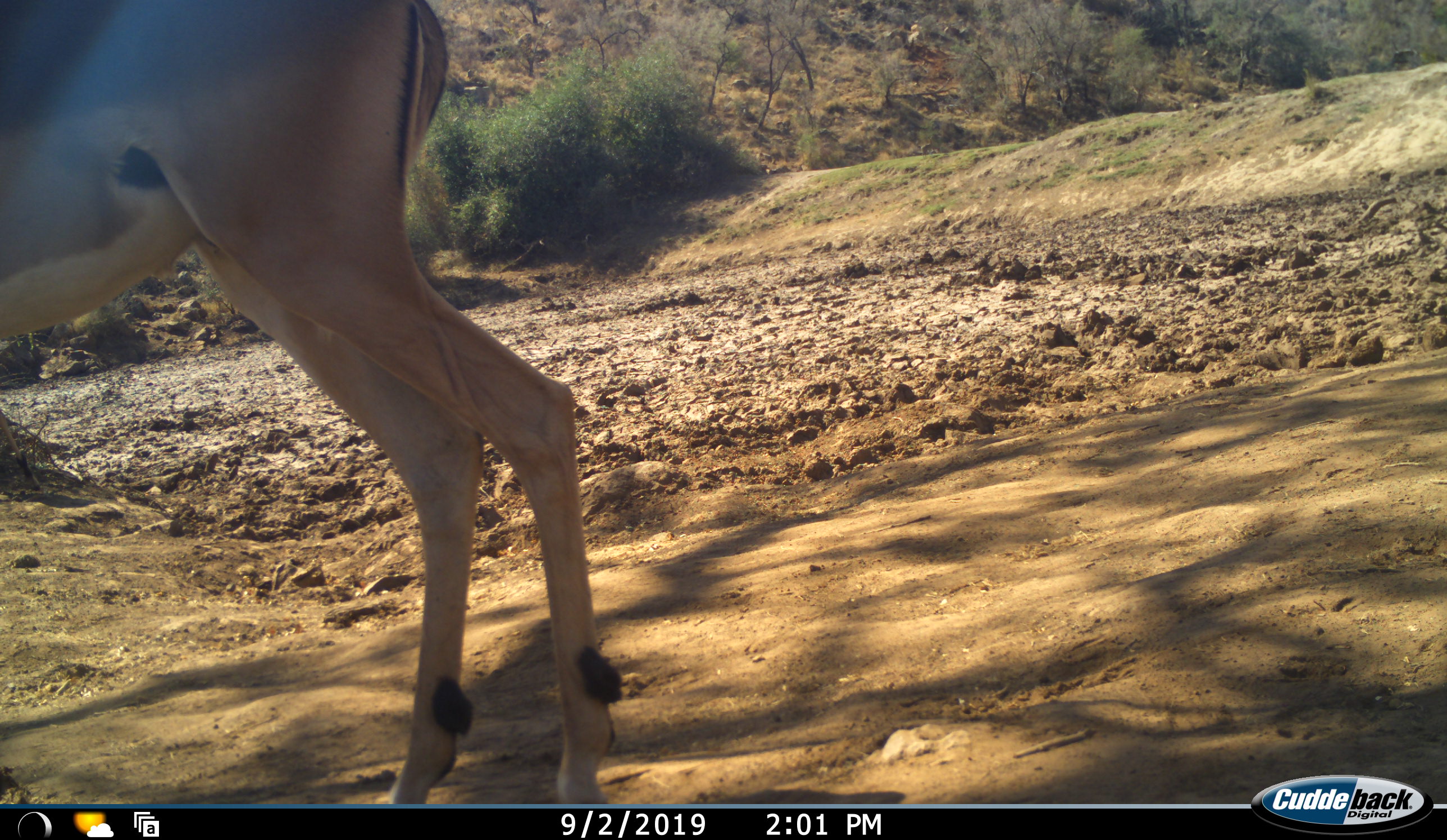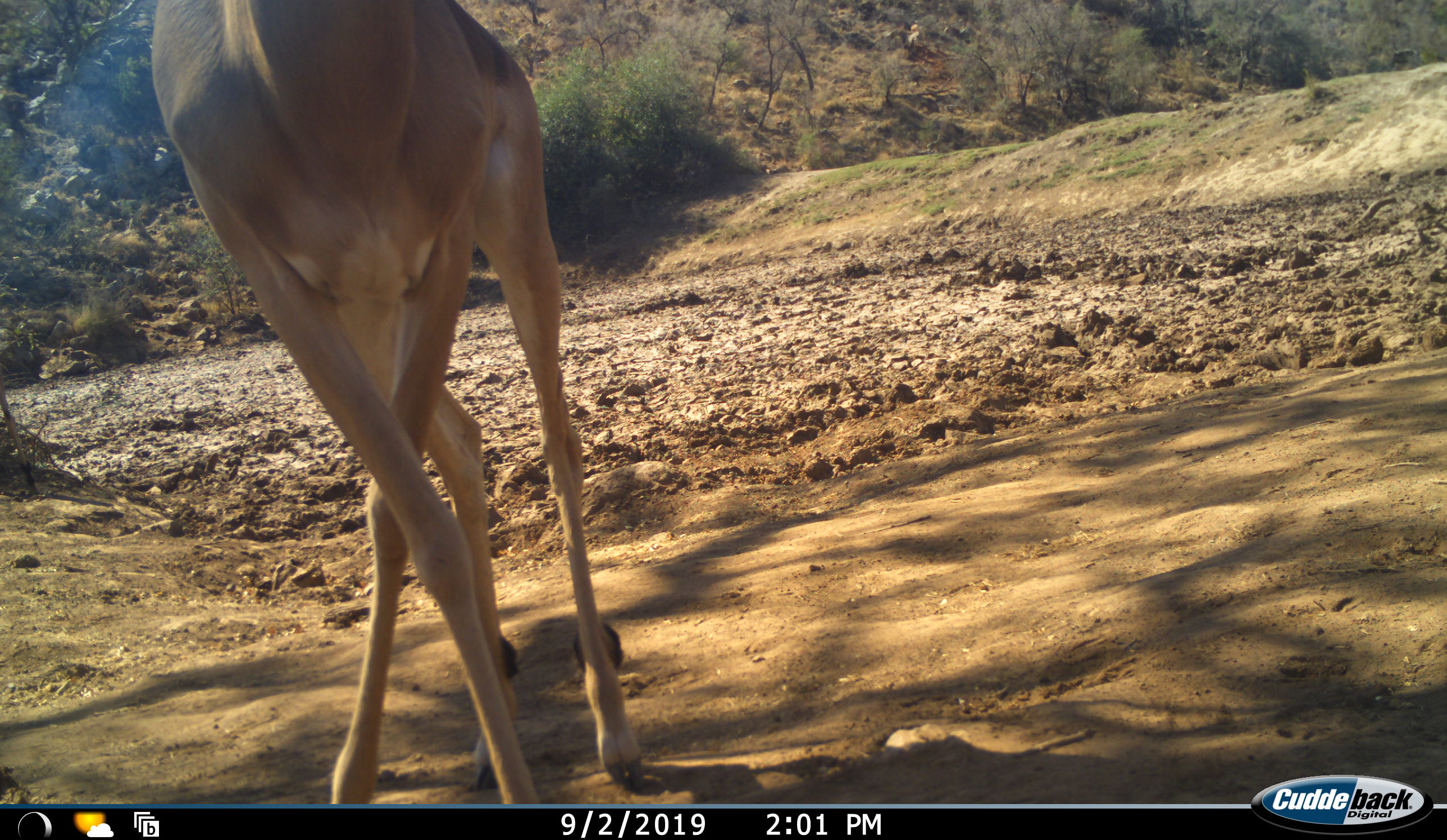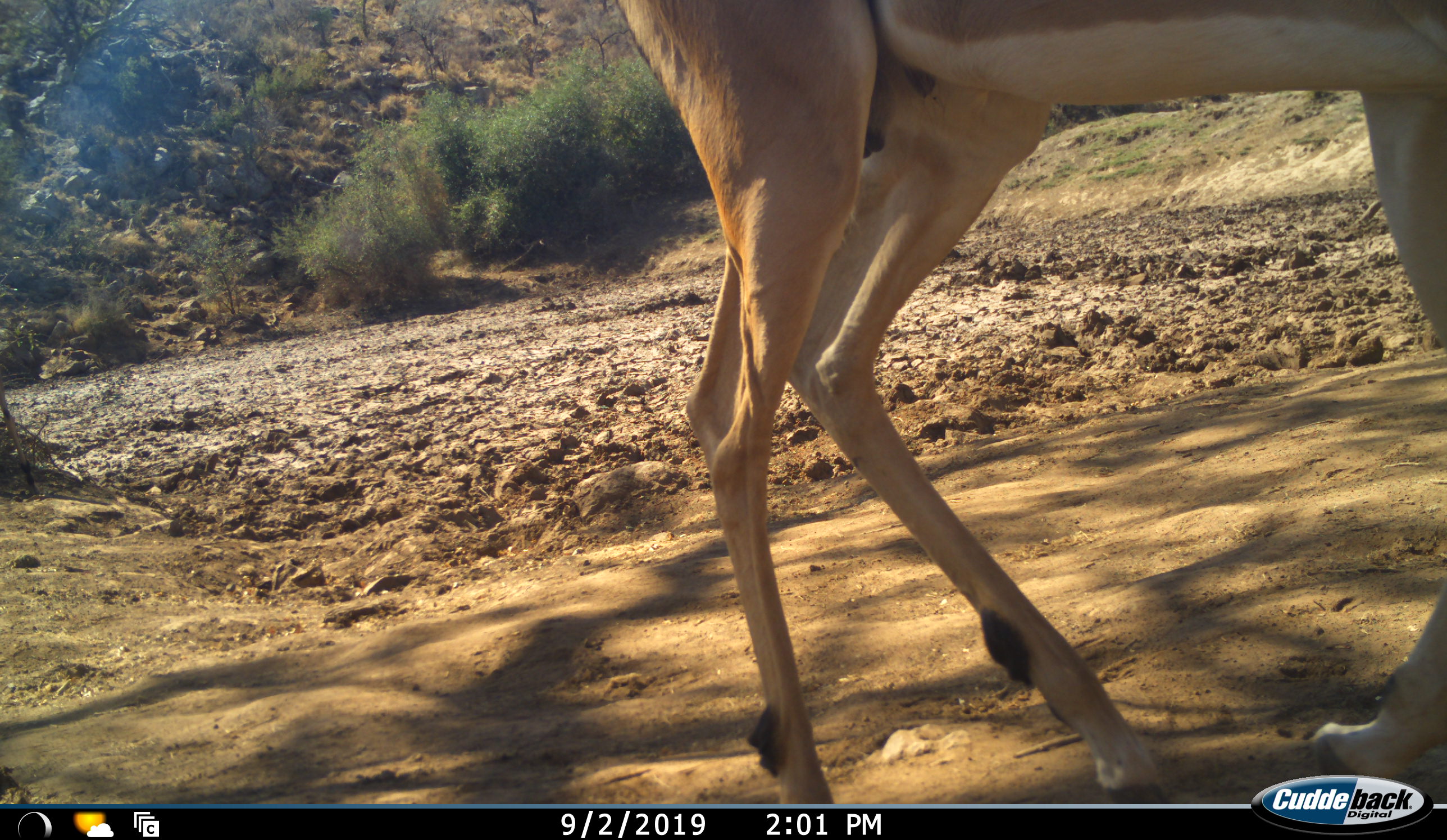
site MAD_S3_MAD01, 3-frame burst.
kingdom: Animalia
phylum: Chordata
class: Mammalia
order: Artiodactyla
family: Bovidae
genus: Aepyceros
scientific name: Aepyceros melampus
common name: impala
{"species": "impala (Aepyceros melampus)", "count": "1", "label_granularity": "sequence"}